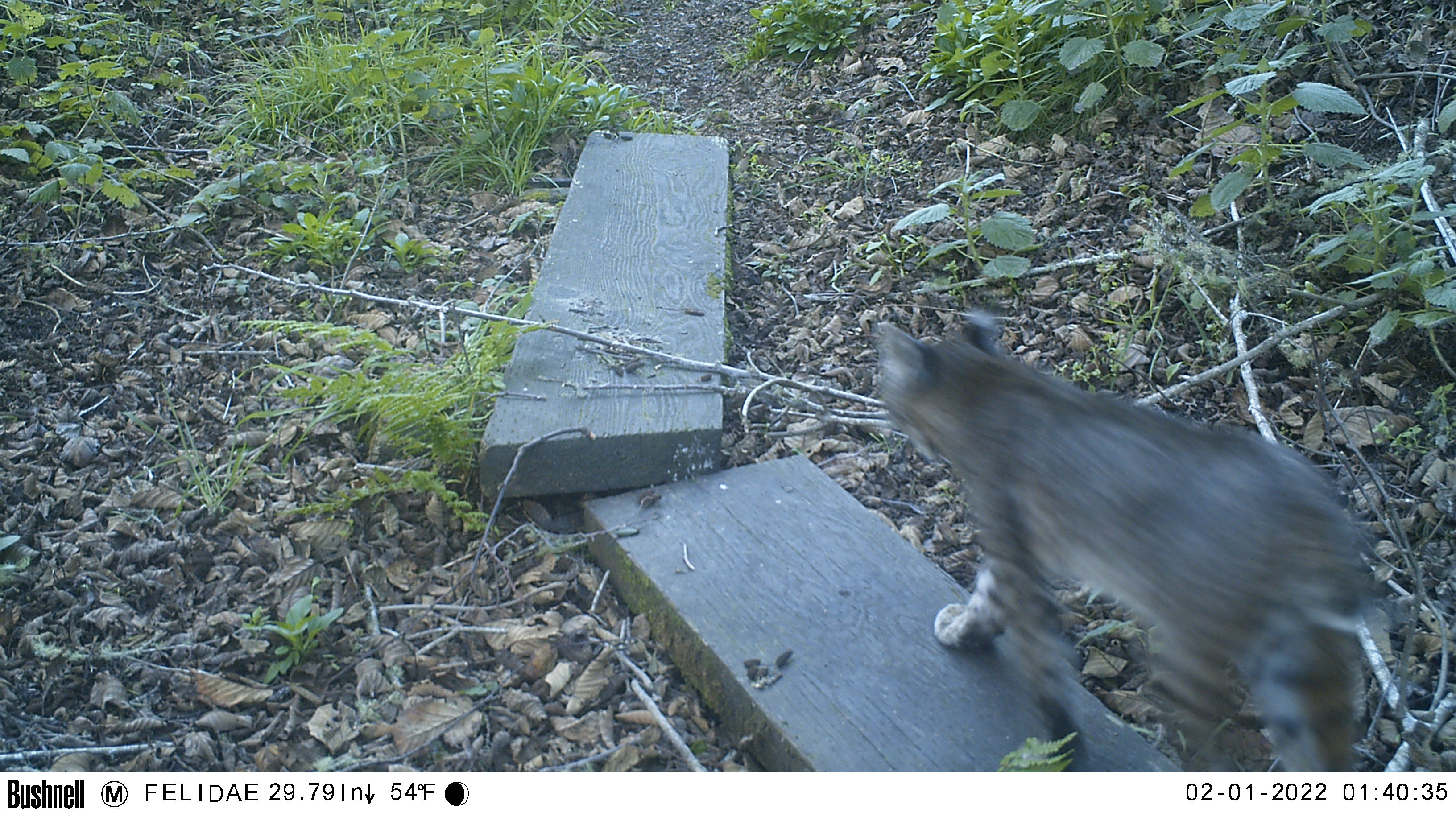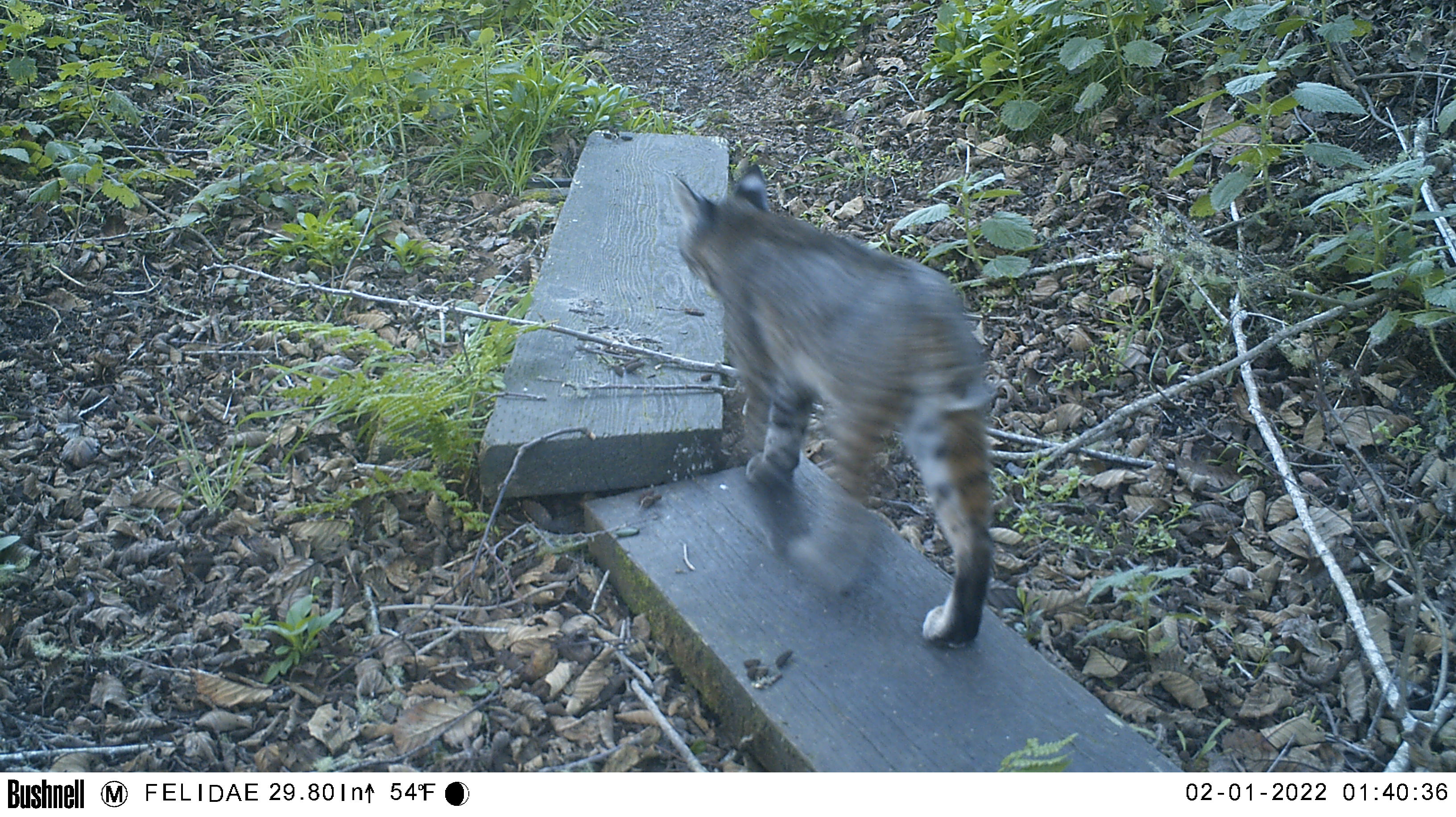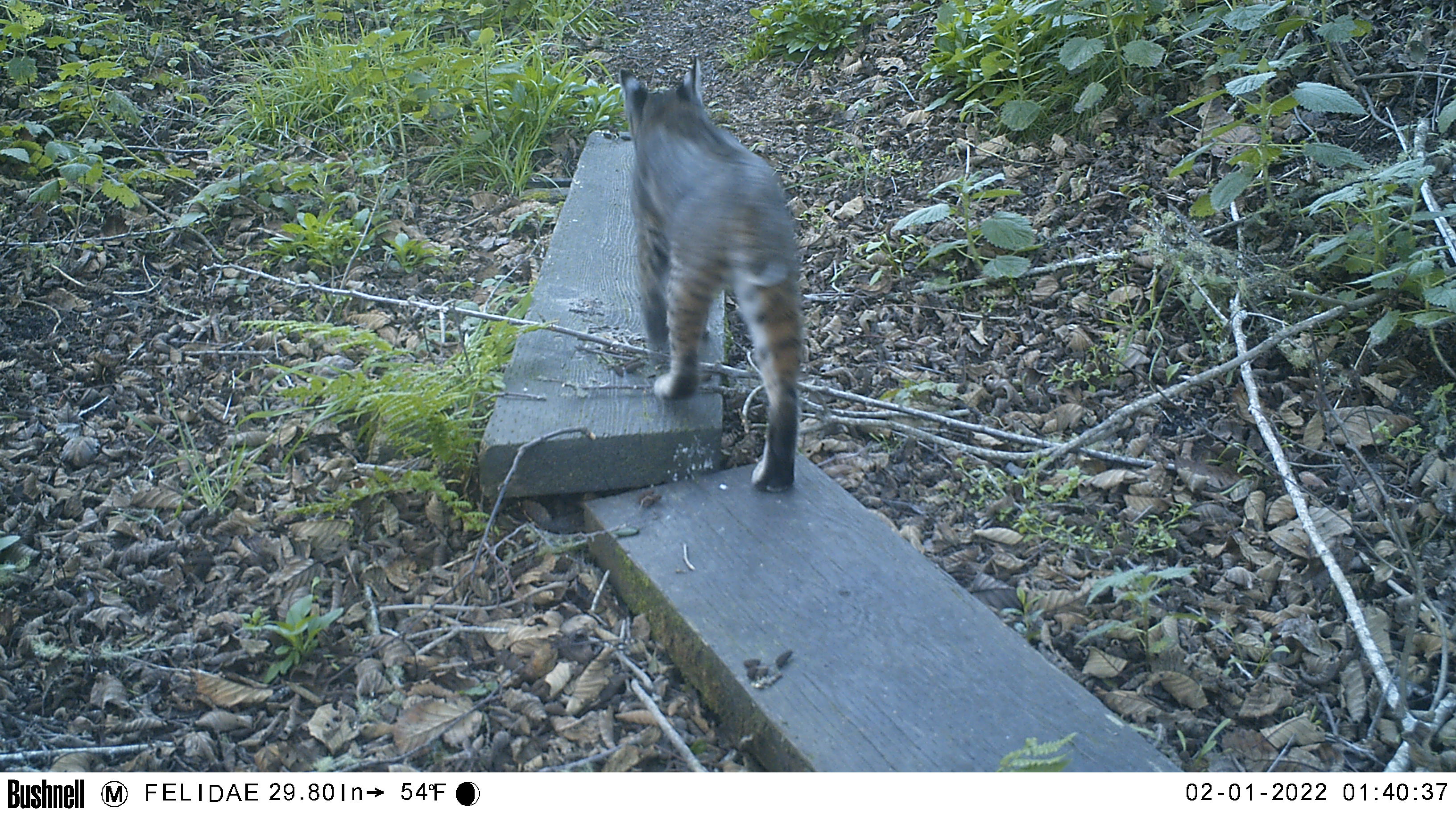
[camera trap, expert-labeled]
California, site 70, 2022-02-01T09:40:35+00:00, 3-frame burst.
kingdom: Animalia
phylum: Chordata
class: Mammalia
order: Carnivora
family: Felidae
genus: Lynx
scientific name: Lynx rufus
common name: bobcat